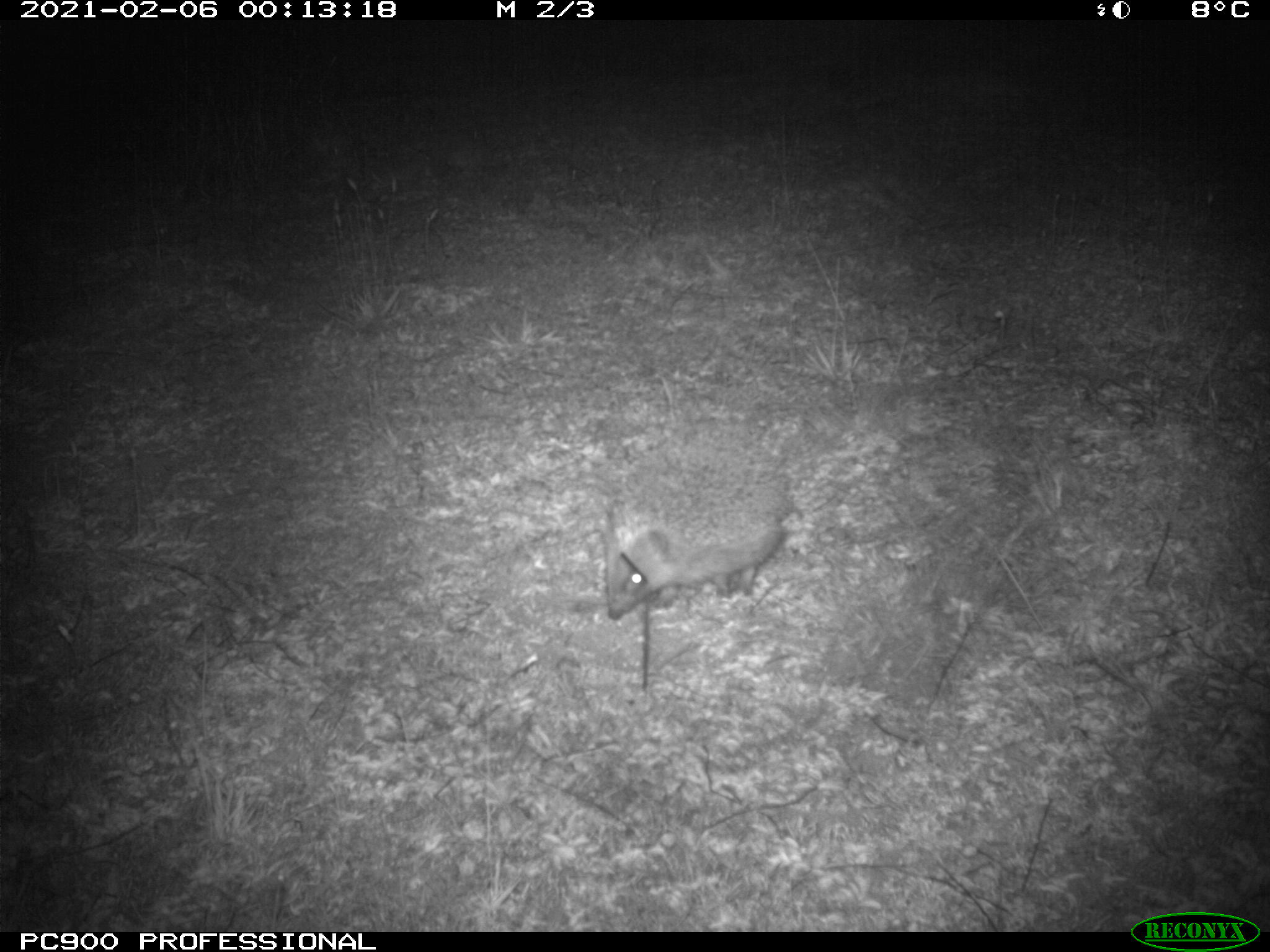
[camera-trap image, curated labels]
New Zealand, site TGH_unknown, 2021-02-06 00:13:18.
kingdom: Animalia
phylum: Chordata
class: Mammalia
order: Eulipotyphla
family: Erinaceidae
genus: Erinaceus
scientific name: Erinaceus europaeus europaeus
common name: european hedgehog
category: hedgehog